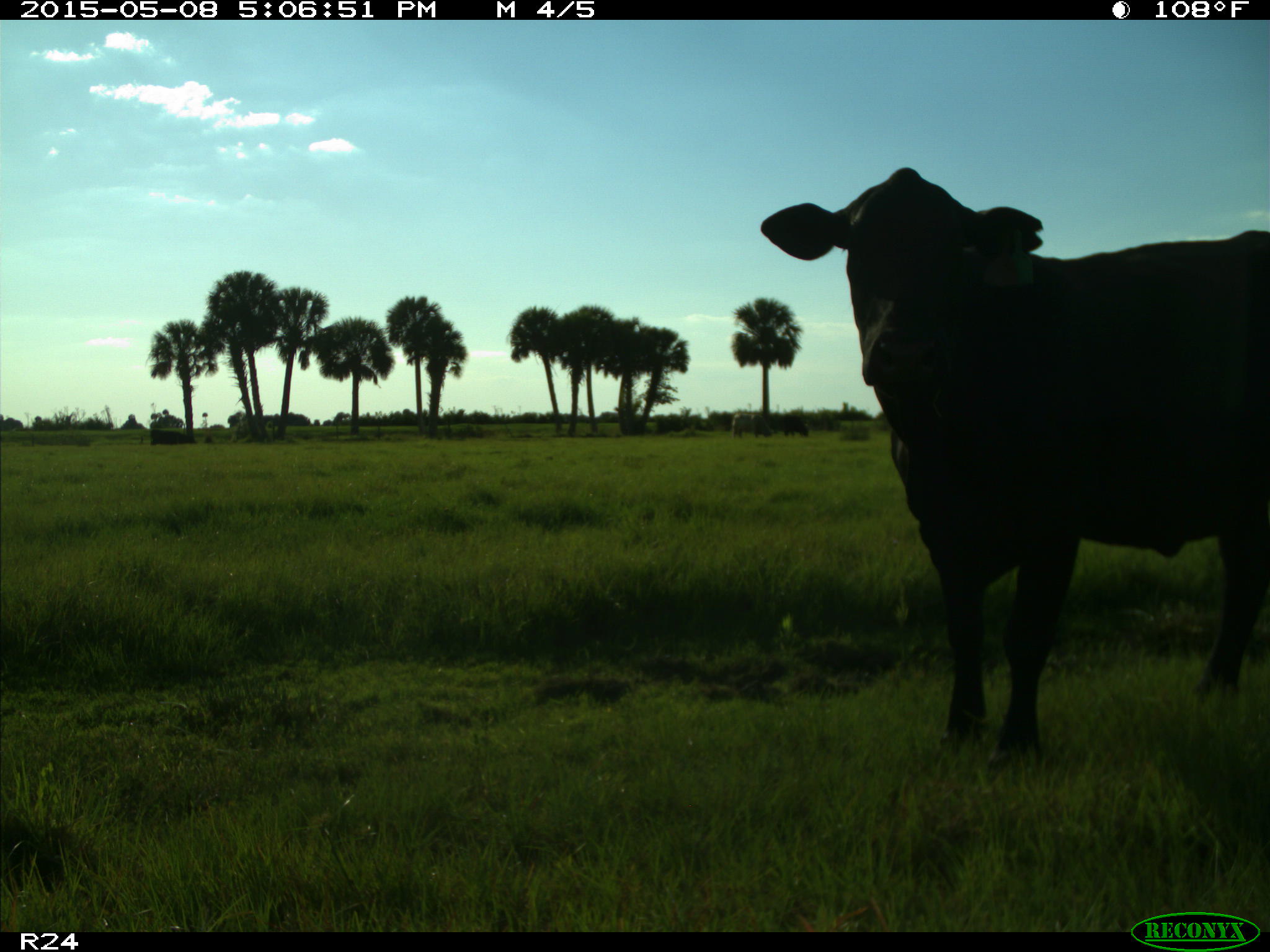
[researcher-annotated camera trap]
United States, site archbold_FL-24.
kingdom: Animalia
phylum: Chordata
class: Mammalia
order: Artiodactyla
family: Bovidae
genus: Bos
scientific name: Bos taurus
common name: domestic cow